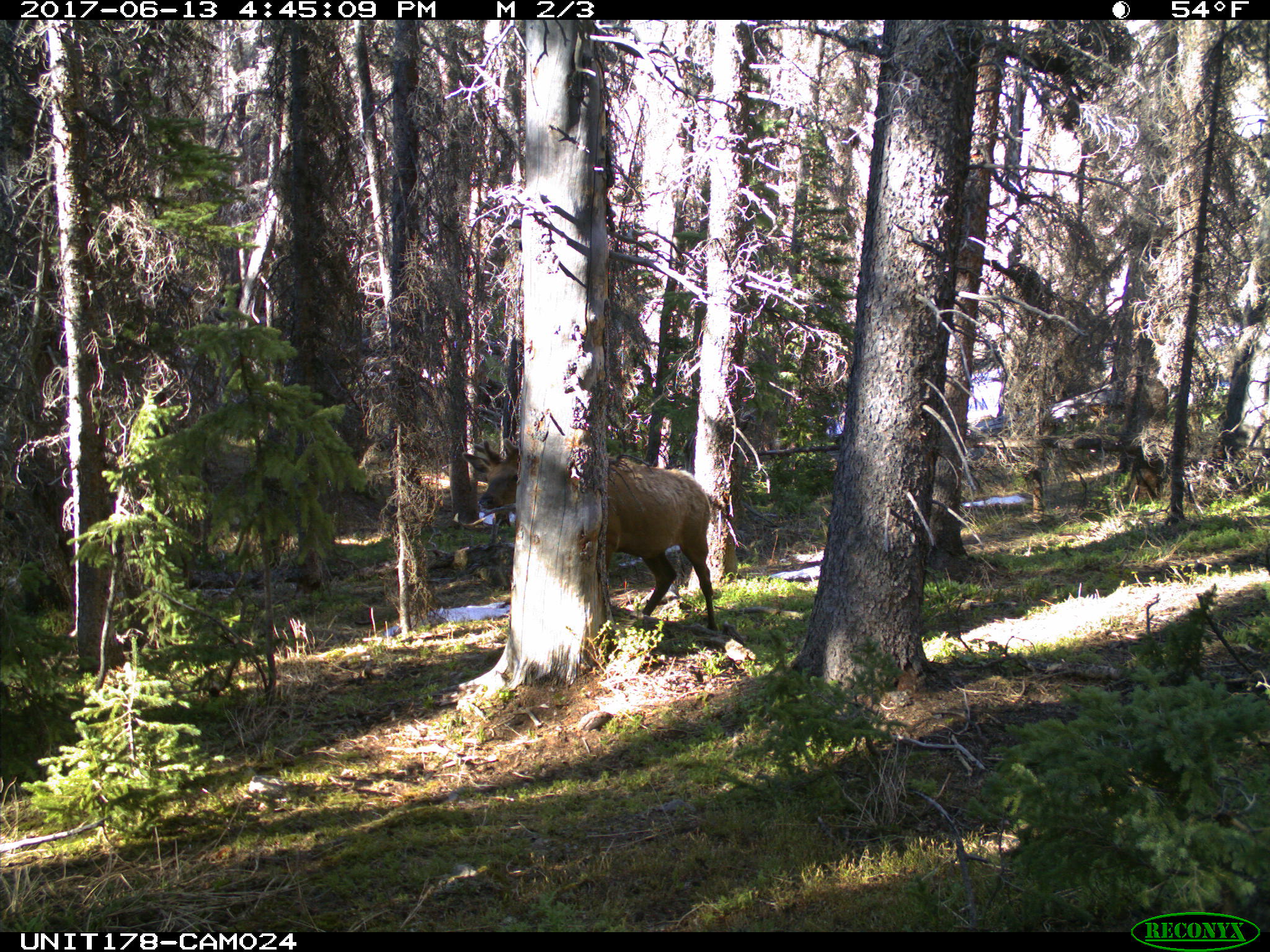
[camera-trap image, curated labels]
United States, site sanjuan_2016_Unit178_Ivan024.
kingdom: Animalia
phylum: Chordata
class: Mammalia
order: Artiodactyla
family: Cervidae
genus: Cervus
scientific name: Cervus elaphus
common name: red deer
Cervus elaphus (red deer).